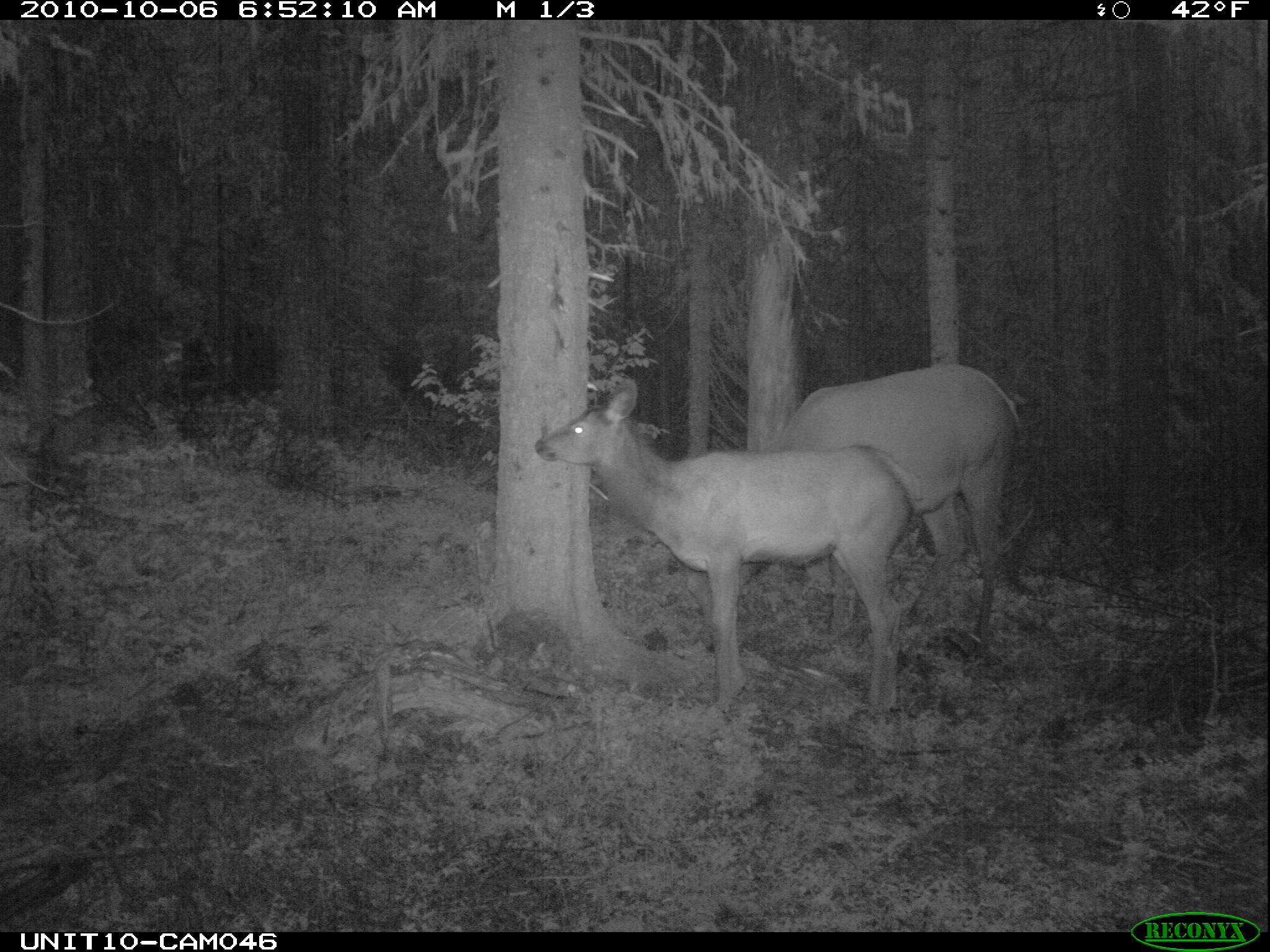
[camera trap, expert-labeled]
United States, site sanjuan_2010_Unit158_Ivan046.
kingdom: Animalia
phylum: Chordata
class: Mammalia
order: Artiodactyla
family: Cervidae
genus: Cervus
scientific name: Cervus elaphus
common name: red deer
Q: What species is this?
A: Cervus elaphus (red deer).